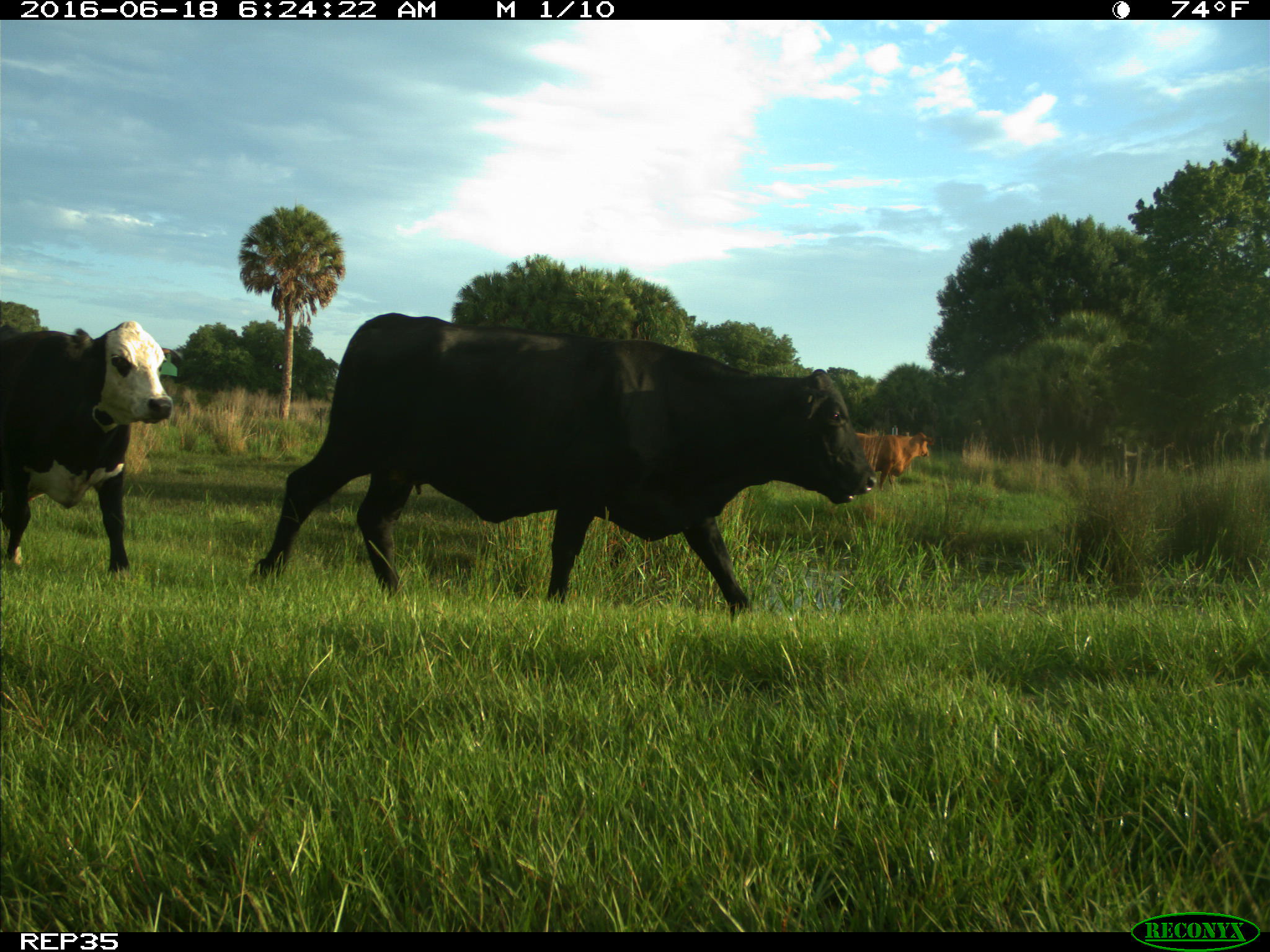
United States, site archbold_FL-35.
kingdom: Animalia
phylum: Chordata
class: Mammalia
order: Artiodactyla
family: Bovidae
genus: Bos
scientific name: Bos taurus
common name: domestic cow